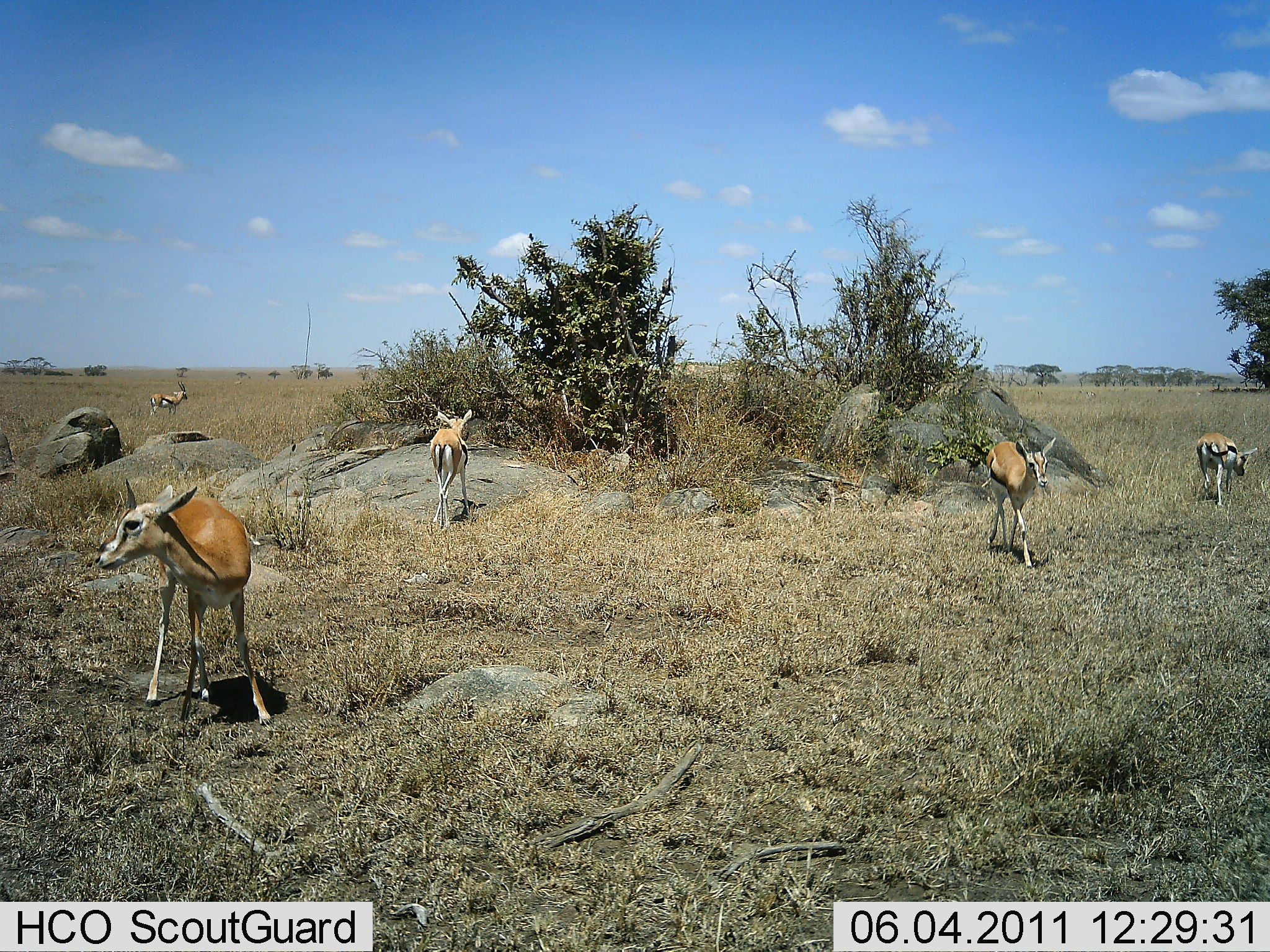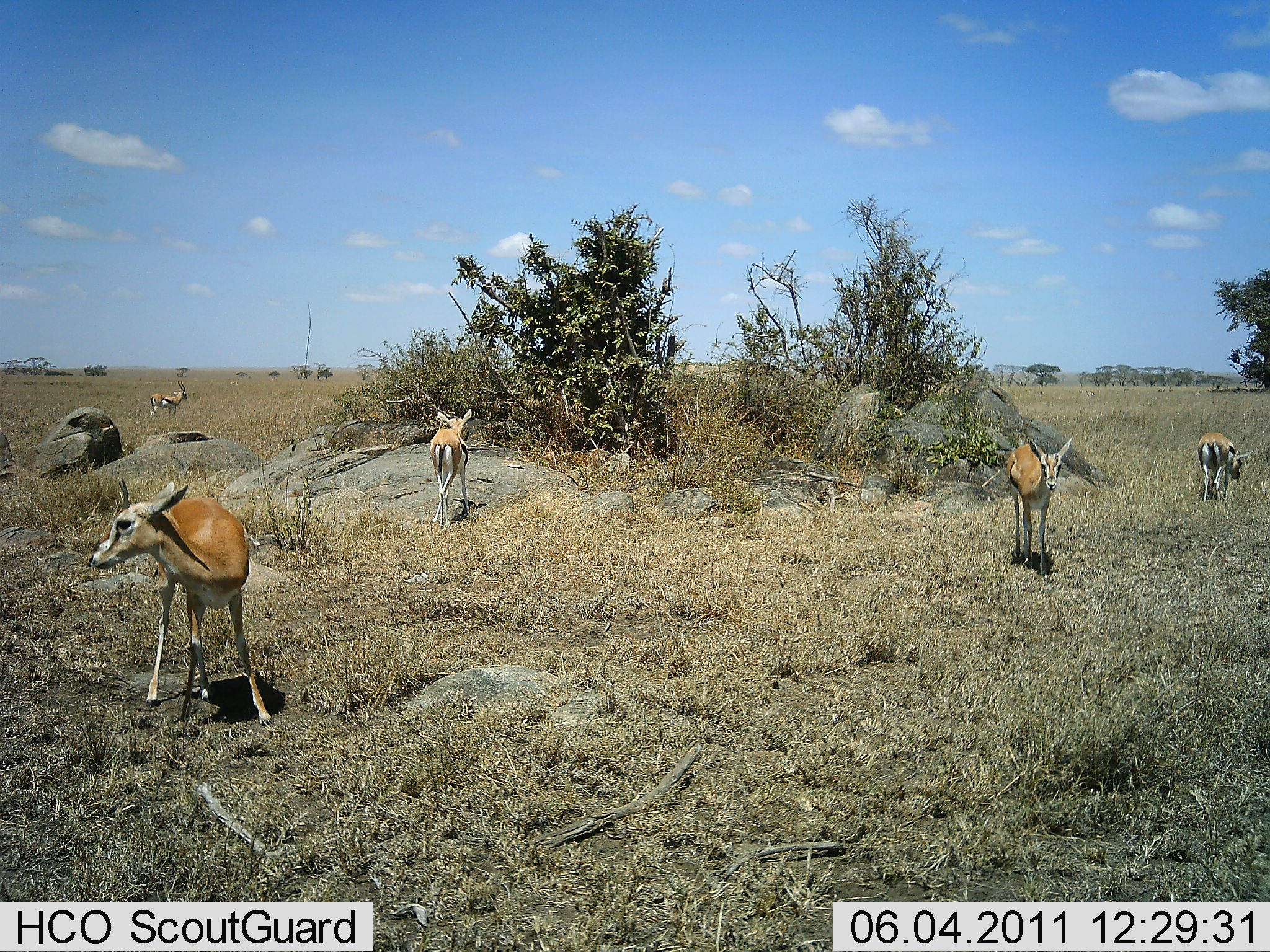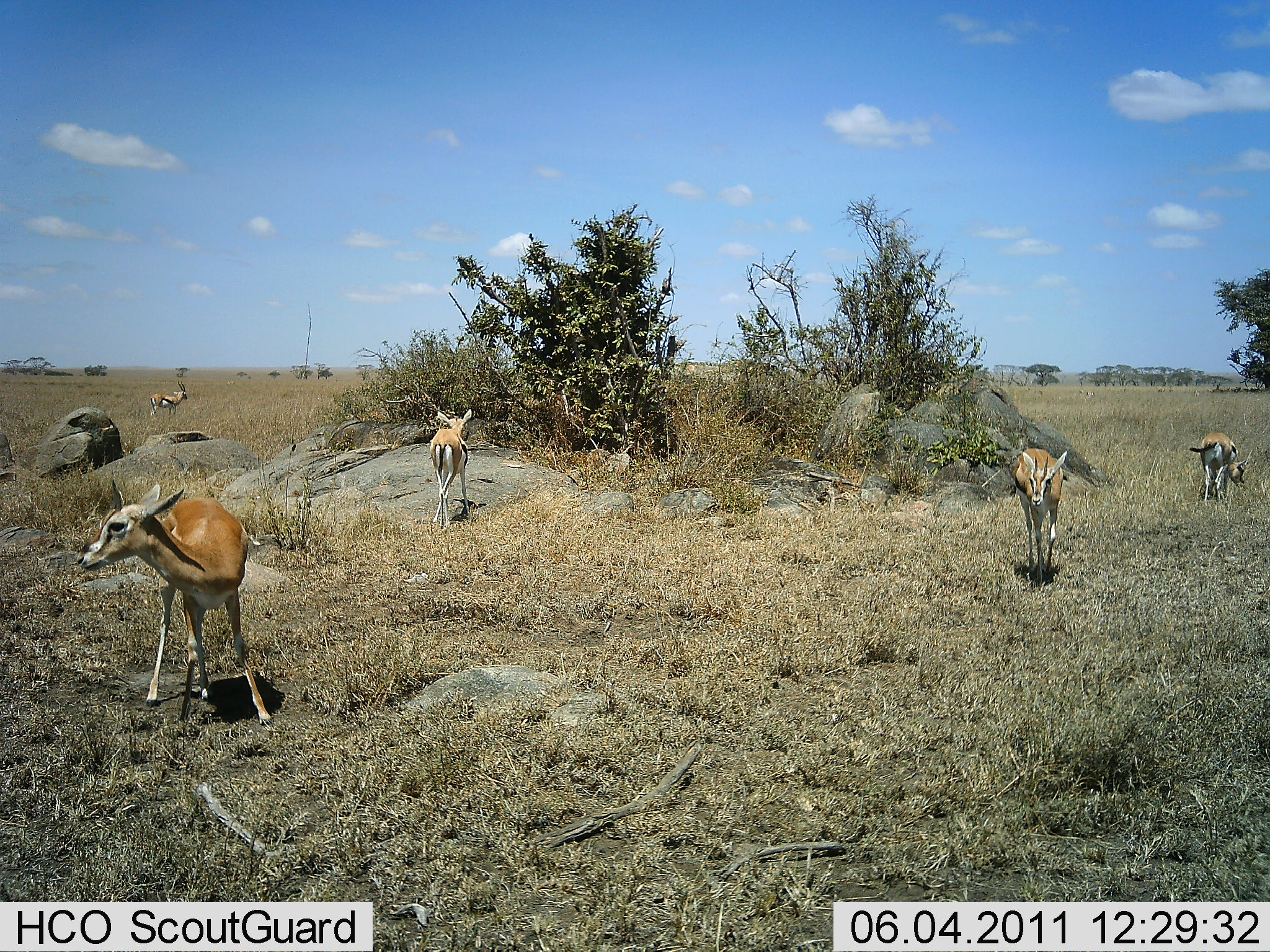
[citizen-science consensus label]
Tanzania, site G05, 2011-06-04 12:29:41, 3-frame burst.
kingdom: Animalia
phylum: Chordata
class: Mammalia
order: Artiodactyla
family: Bovidae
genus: Eudorcas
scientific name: Eudorcas thomsonii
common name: thomson's gazelle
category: gazellethomsons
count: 5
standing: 82%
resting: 0%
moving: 36%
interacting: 9%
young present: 18%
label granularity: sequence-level